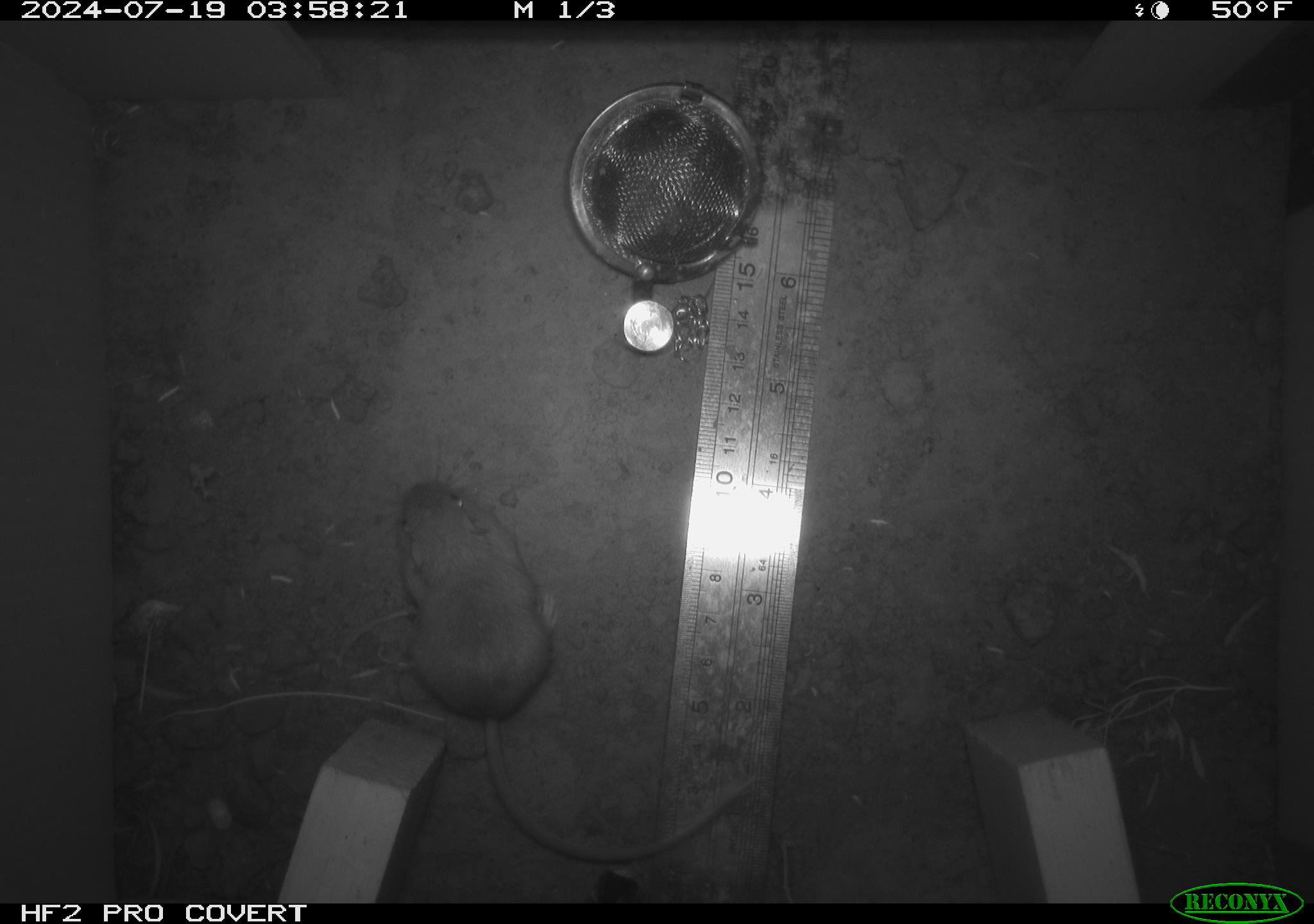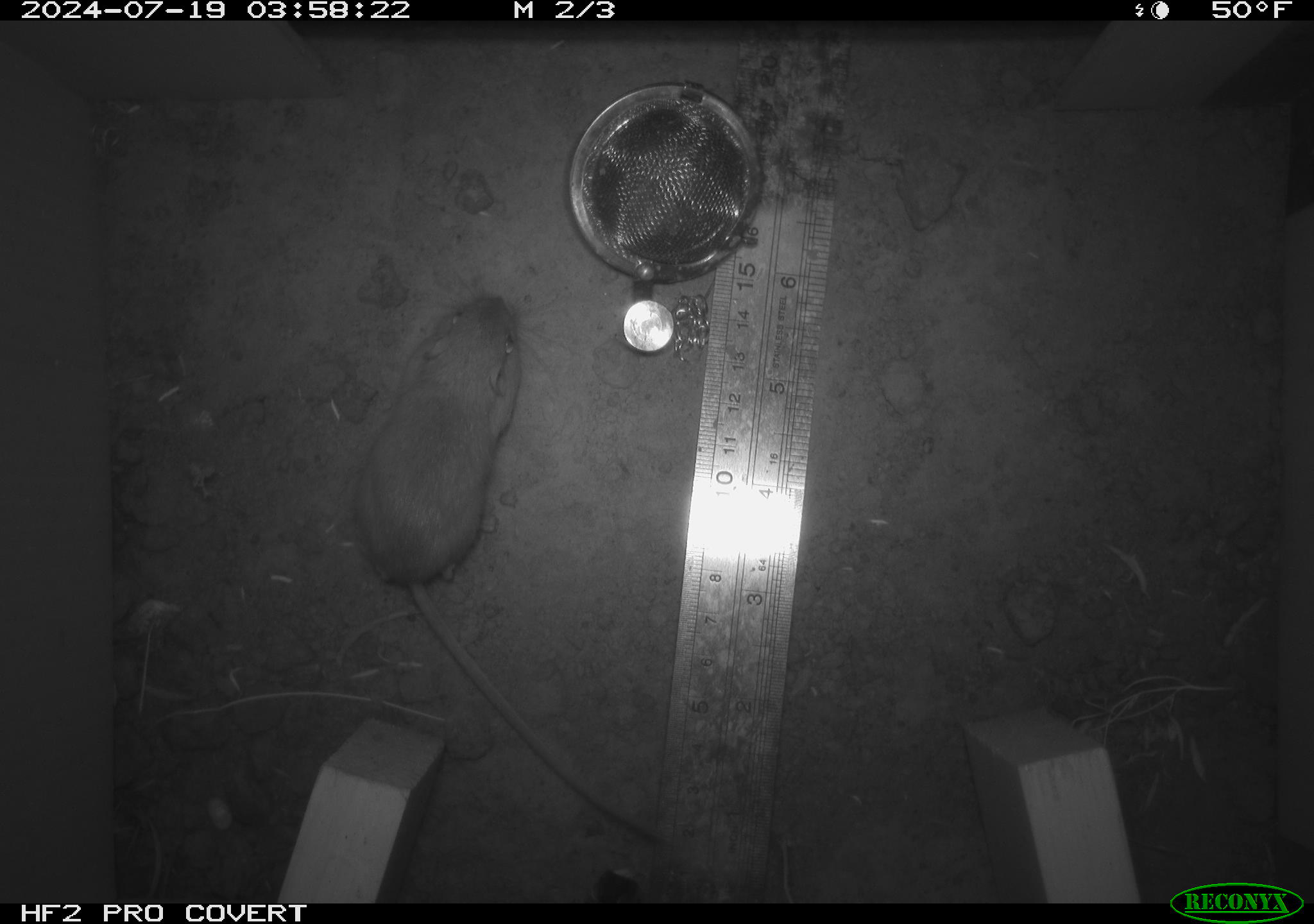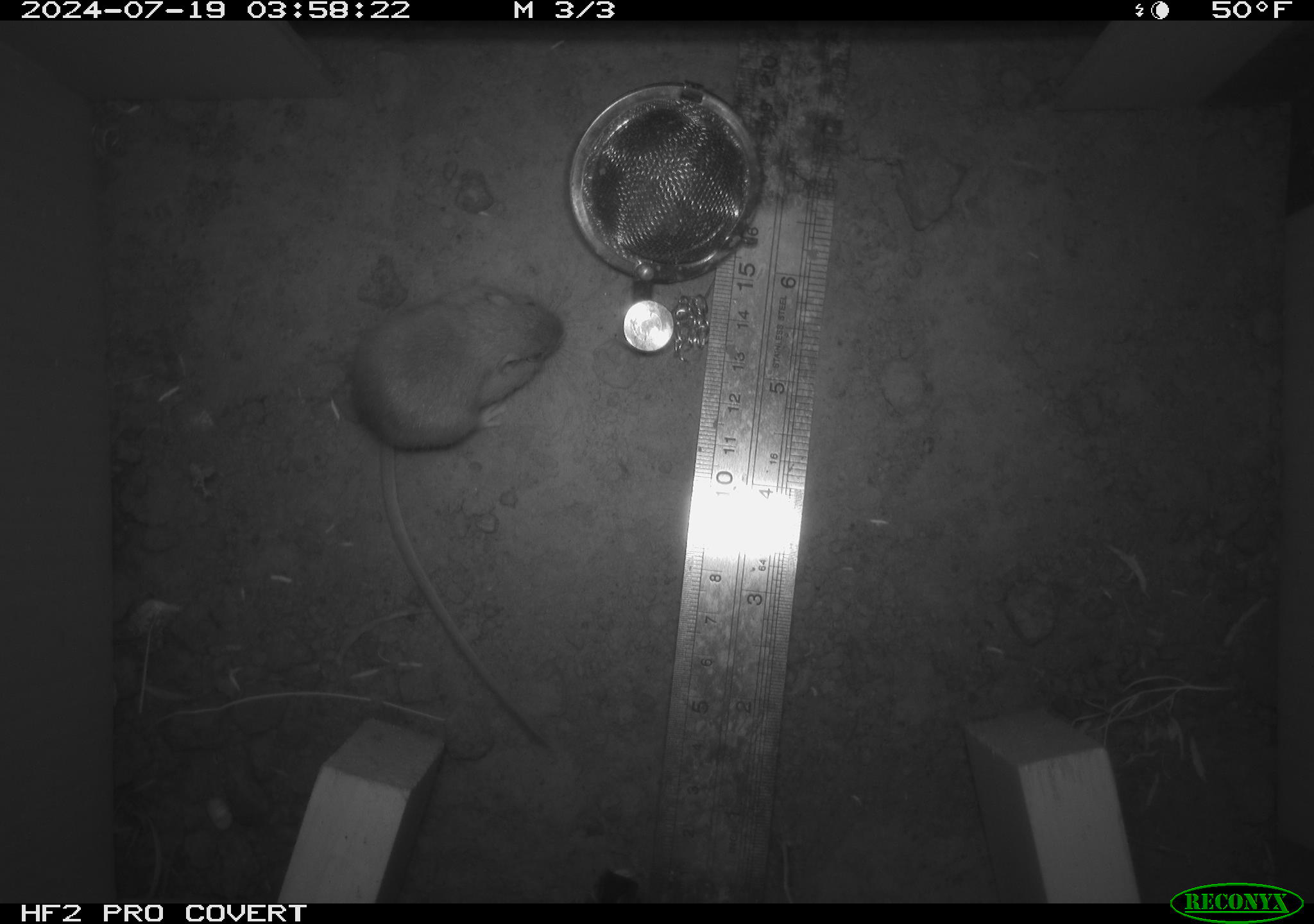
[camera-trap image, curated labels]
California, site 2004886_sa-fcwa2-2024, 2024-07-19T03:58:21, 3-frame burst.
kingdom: Animalia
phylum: Chordata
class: Mammalia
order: Rodentia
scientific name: Rodentia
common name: mouse species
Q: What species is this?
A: Mouse species (Rodentia).